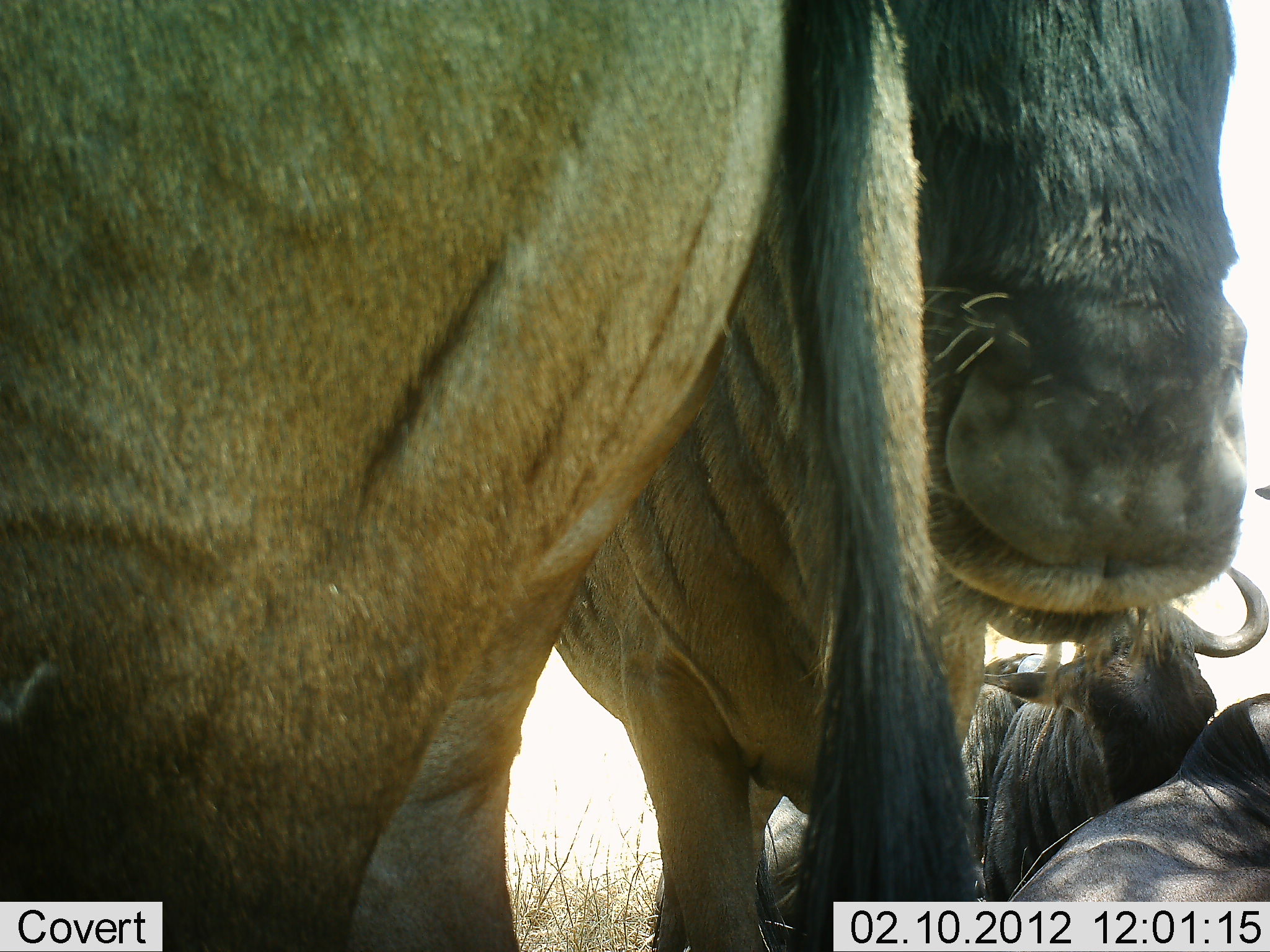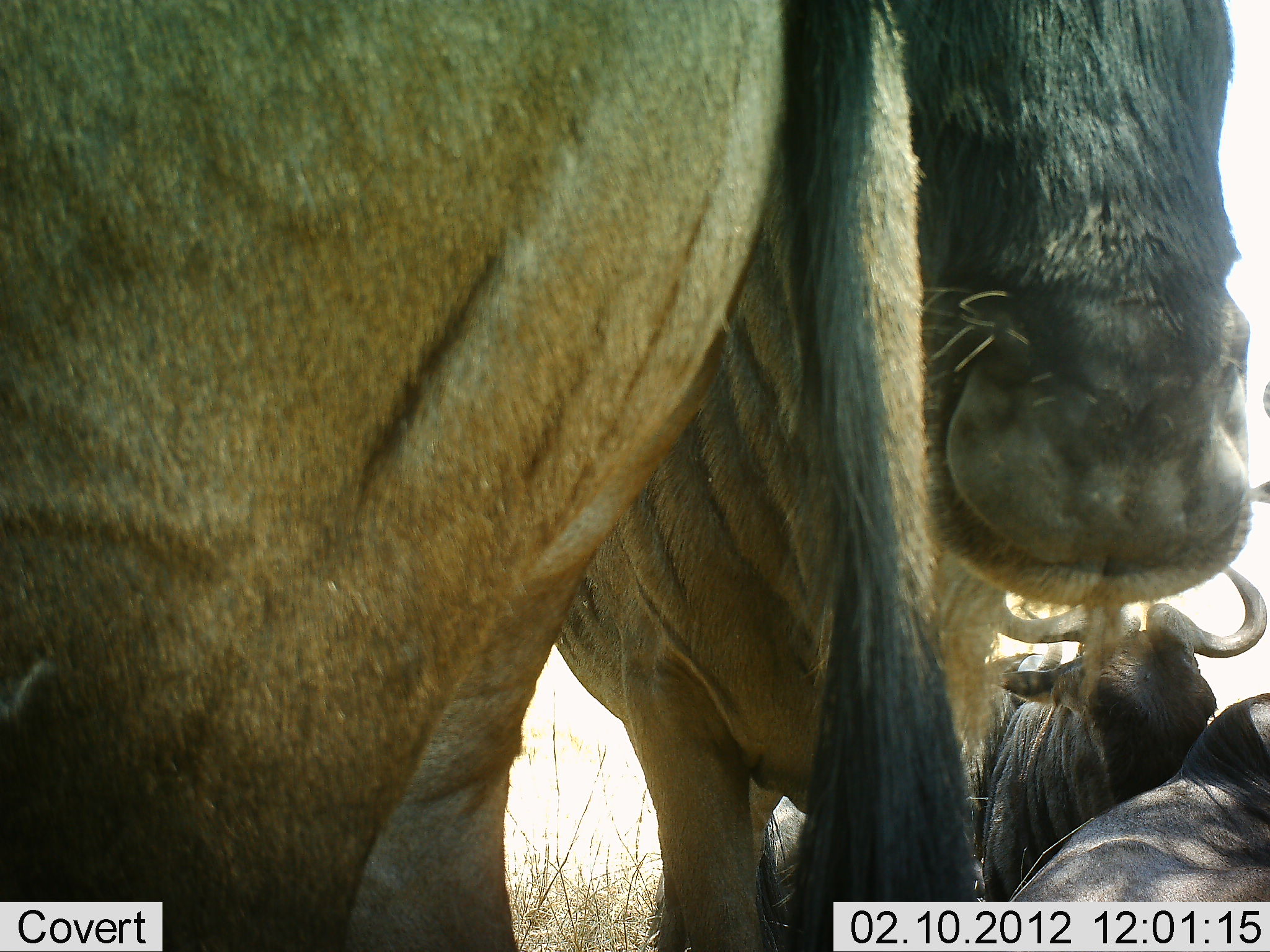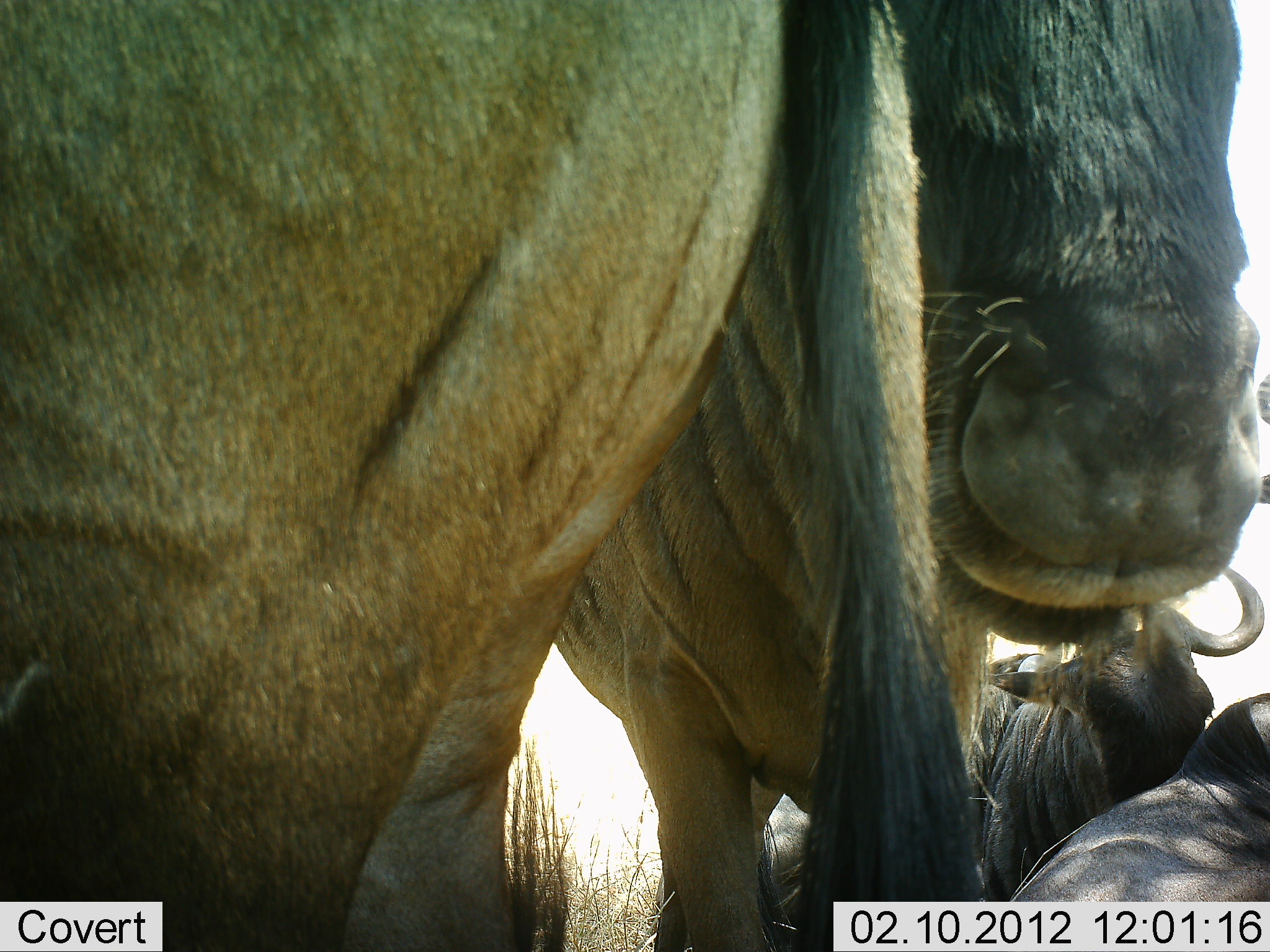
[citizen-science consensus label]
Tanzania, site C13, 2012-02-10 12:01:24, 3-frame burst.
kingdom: Animalia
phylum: Chordata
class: Mammalia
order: Artiodactyla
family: Bovidae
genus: Connochaetes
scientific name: Connochaetes taurinus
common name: blue wildebeest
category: wildebeest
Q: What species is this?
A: Wildebeest (blue wildebeest) (Connochaetes taurinus).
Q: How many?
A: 4.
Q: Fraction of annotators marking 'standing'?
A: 83%.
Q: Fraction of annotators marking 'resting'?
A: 89%.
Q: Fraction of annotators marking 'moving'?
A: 0%.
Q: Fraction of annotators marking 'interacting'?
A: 0%.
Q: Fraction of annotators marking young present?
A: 0%.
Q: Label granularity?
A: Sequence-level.